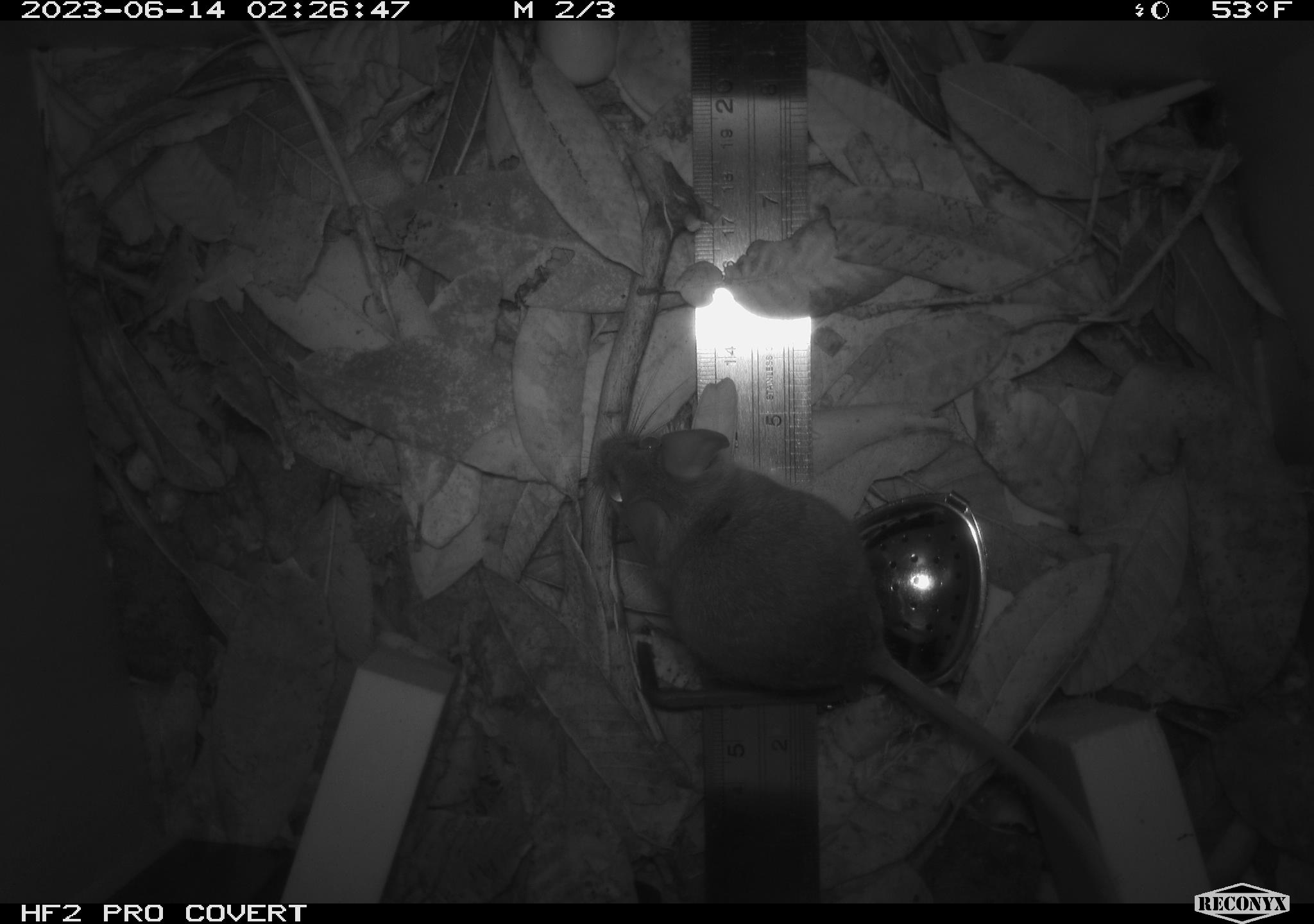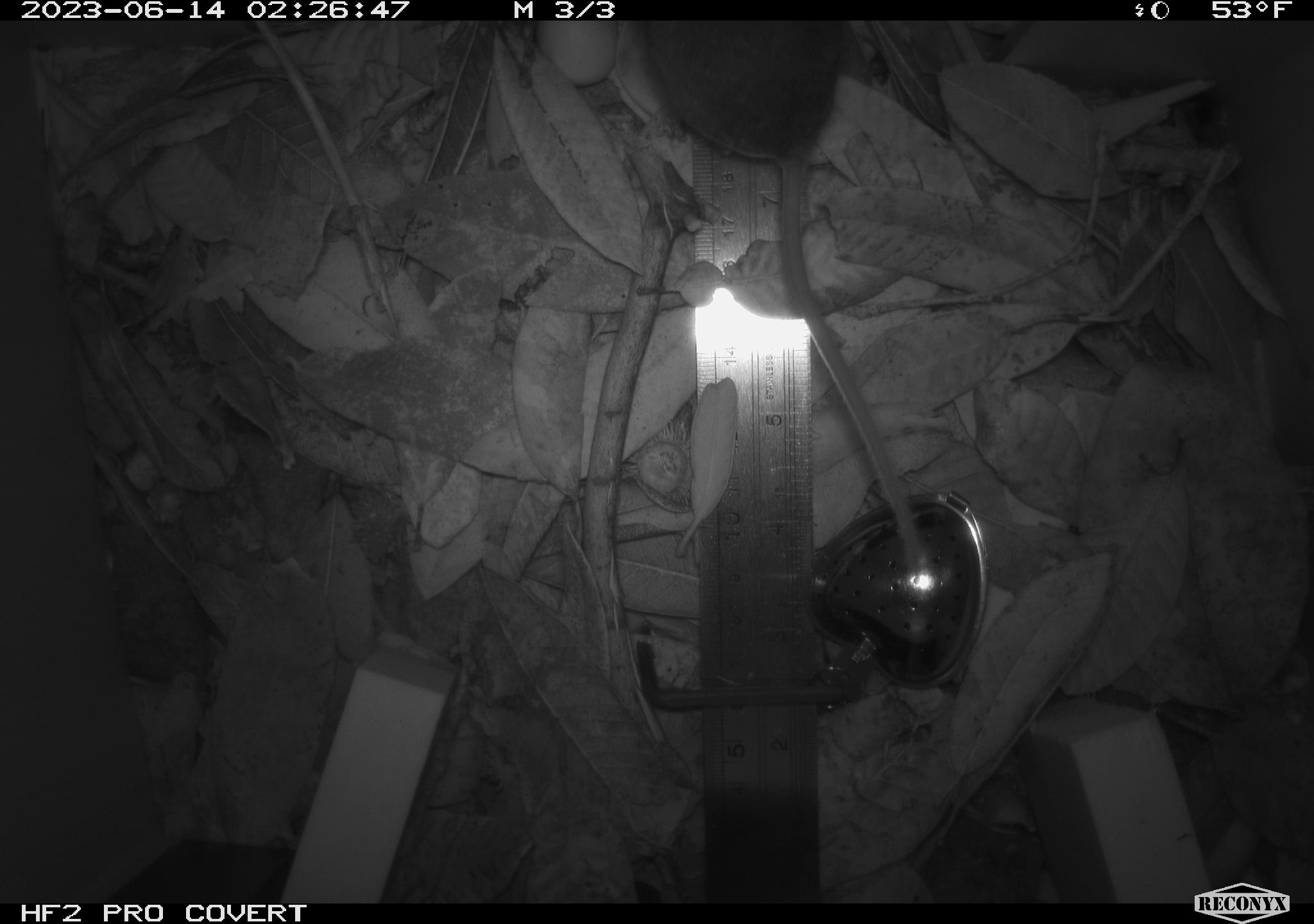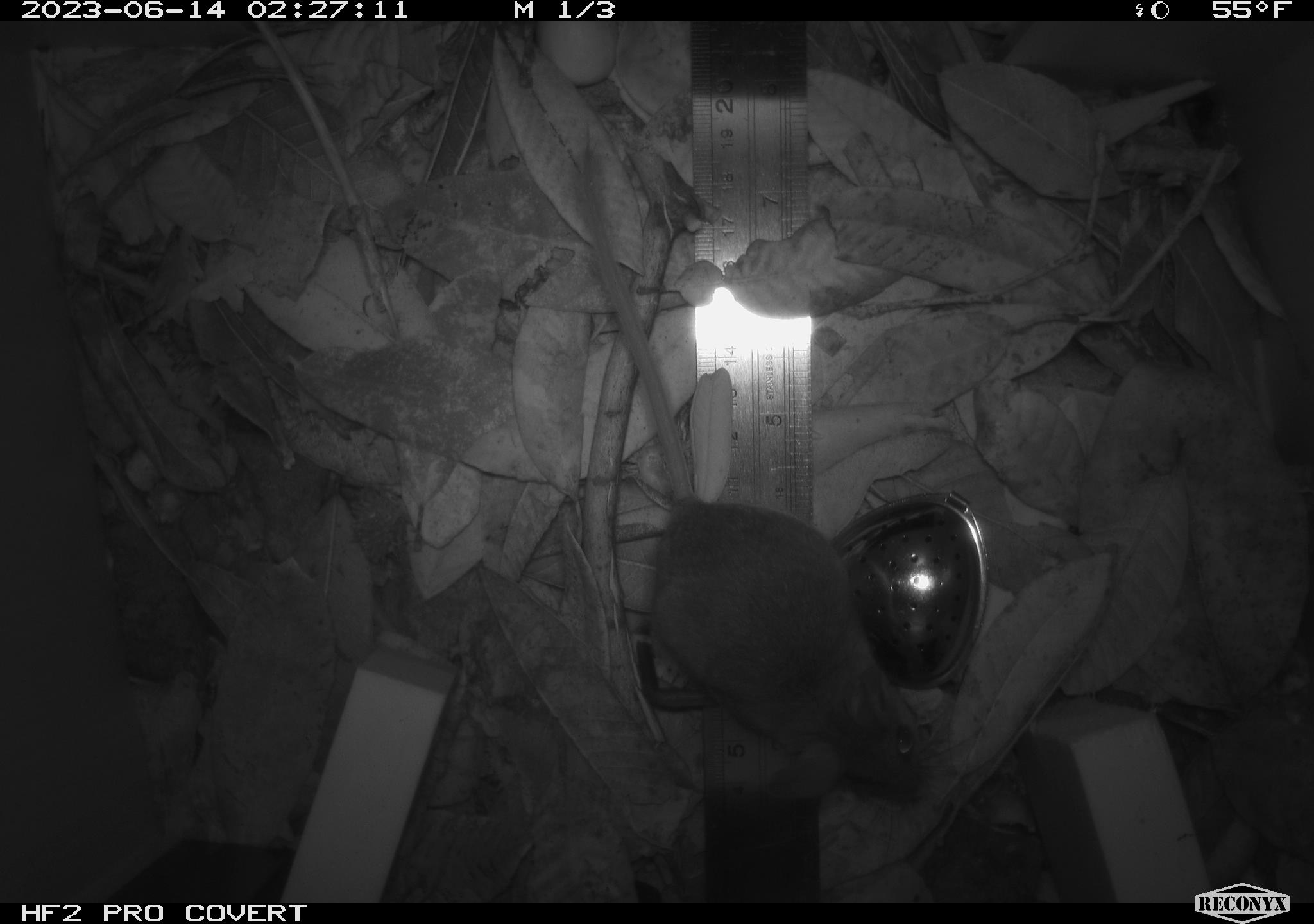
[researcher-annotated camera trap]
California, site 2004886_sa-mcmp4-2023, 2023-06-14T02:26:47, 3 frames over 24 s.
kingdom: Animalia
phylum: Chordata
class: Mammalia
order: Rodentia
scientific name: Rodentia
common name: mouse species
Mouse species (Rodentia).